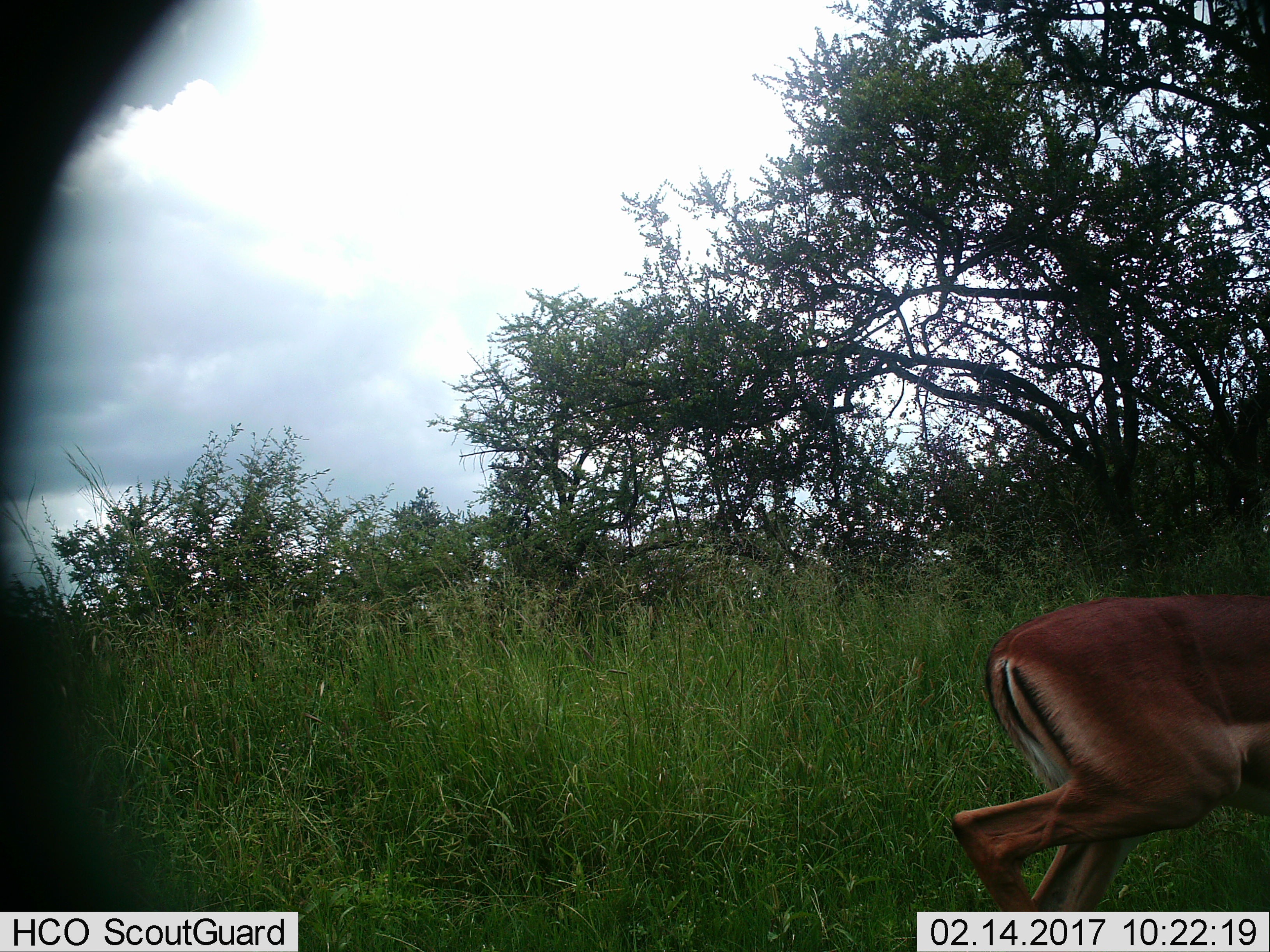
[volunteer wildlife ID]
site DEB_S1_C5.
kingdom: Animalia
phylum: Chordata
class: Mammalia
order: Artiodactyla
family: Bovidae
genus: Aepyceros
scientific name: Aepyceros melampus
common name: impala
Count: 1.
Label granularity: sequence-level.